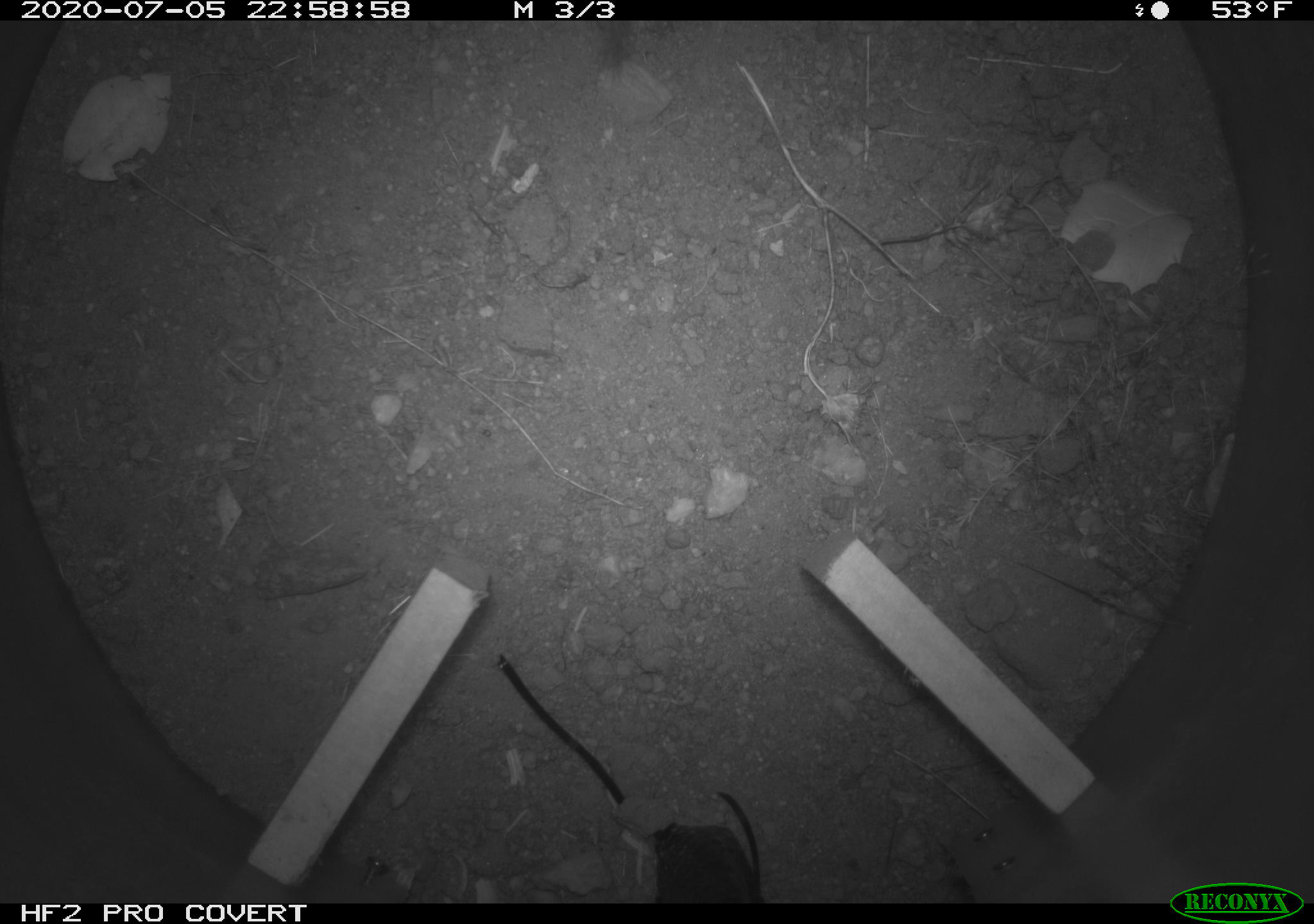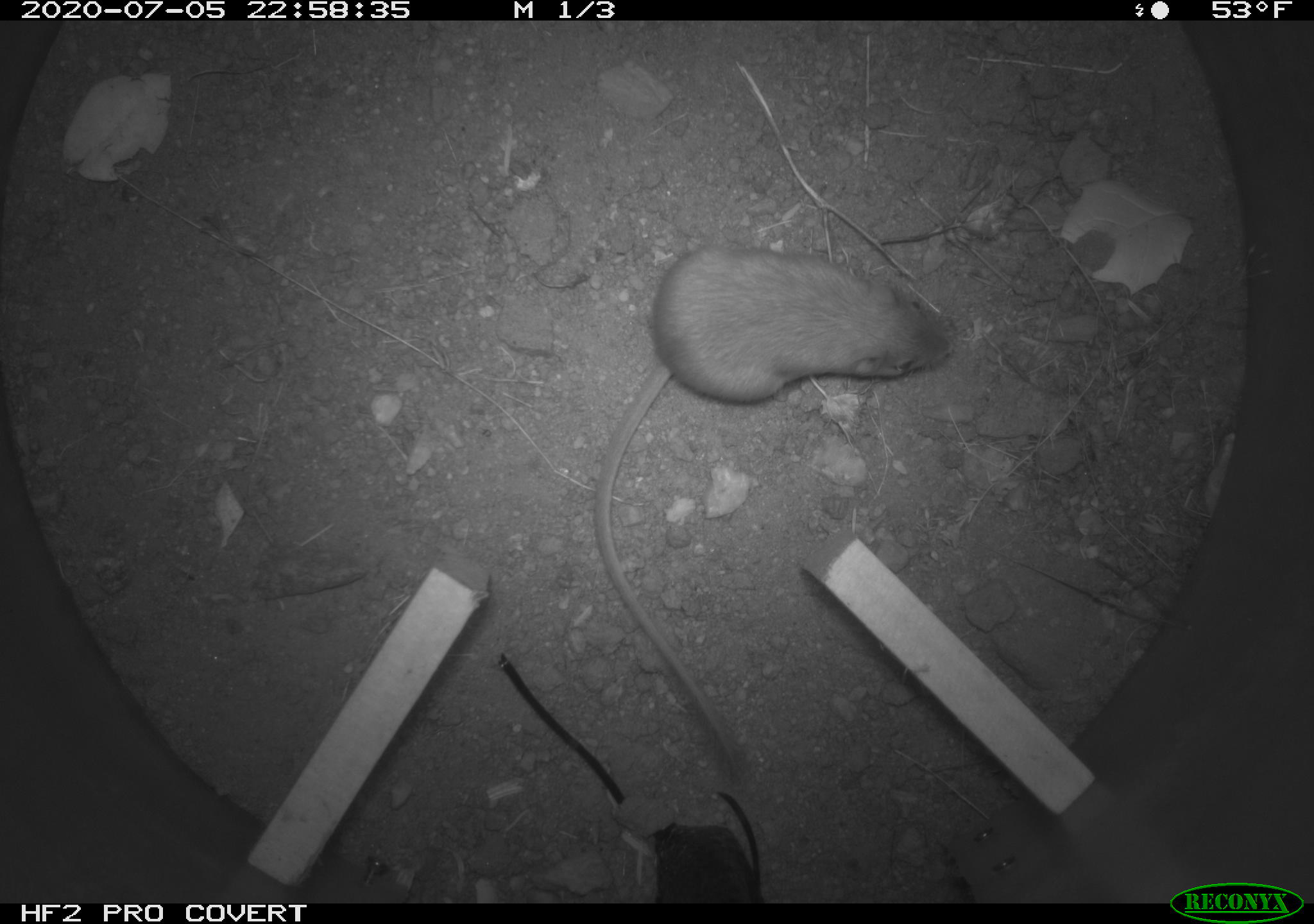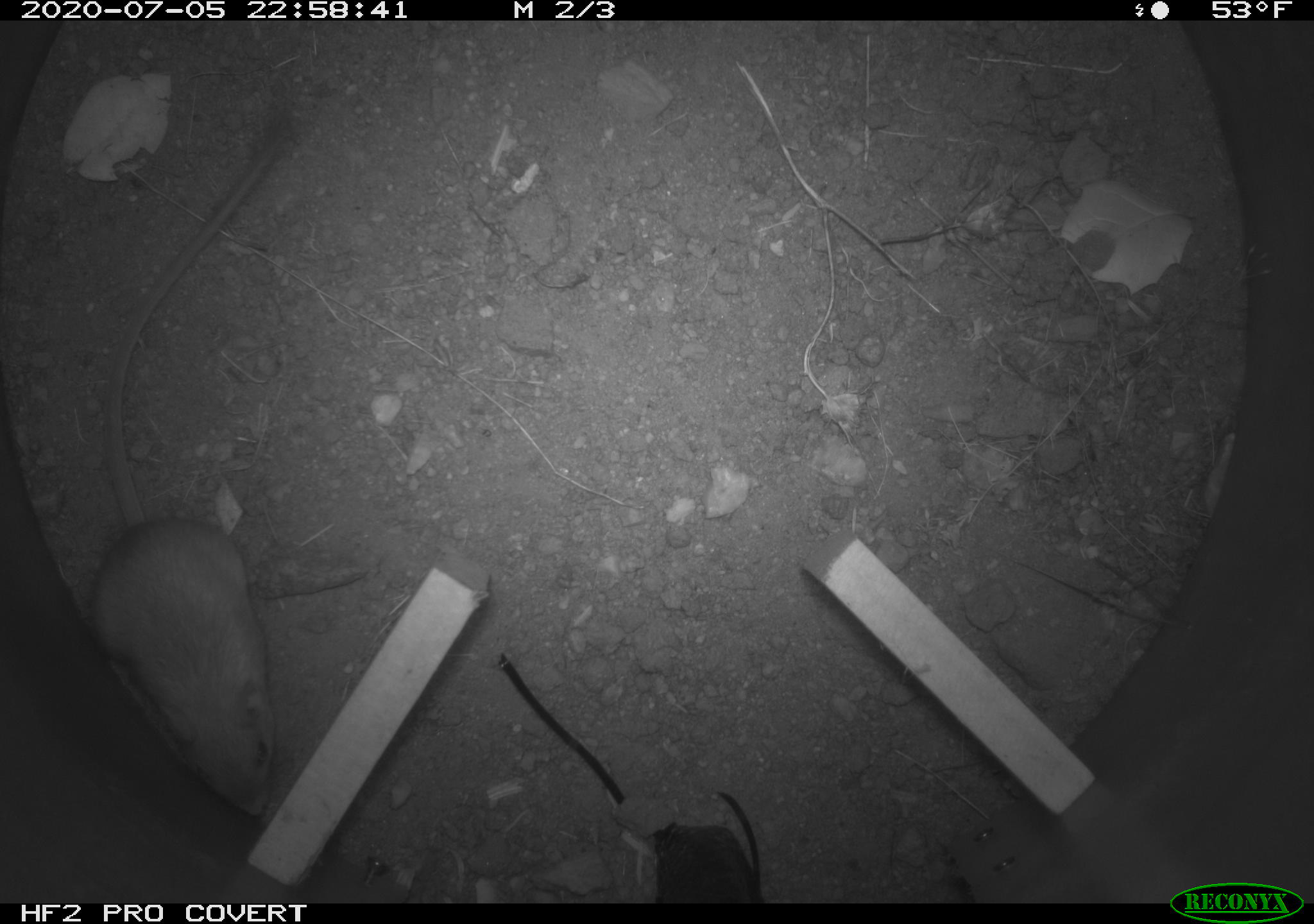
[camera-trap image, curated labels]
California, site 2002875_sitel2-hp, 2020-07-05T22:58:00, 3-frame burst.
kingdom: Animalia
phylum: Chordata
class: Mammalia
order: Rodentia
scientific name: Rodentia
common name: rodent